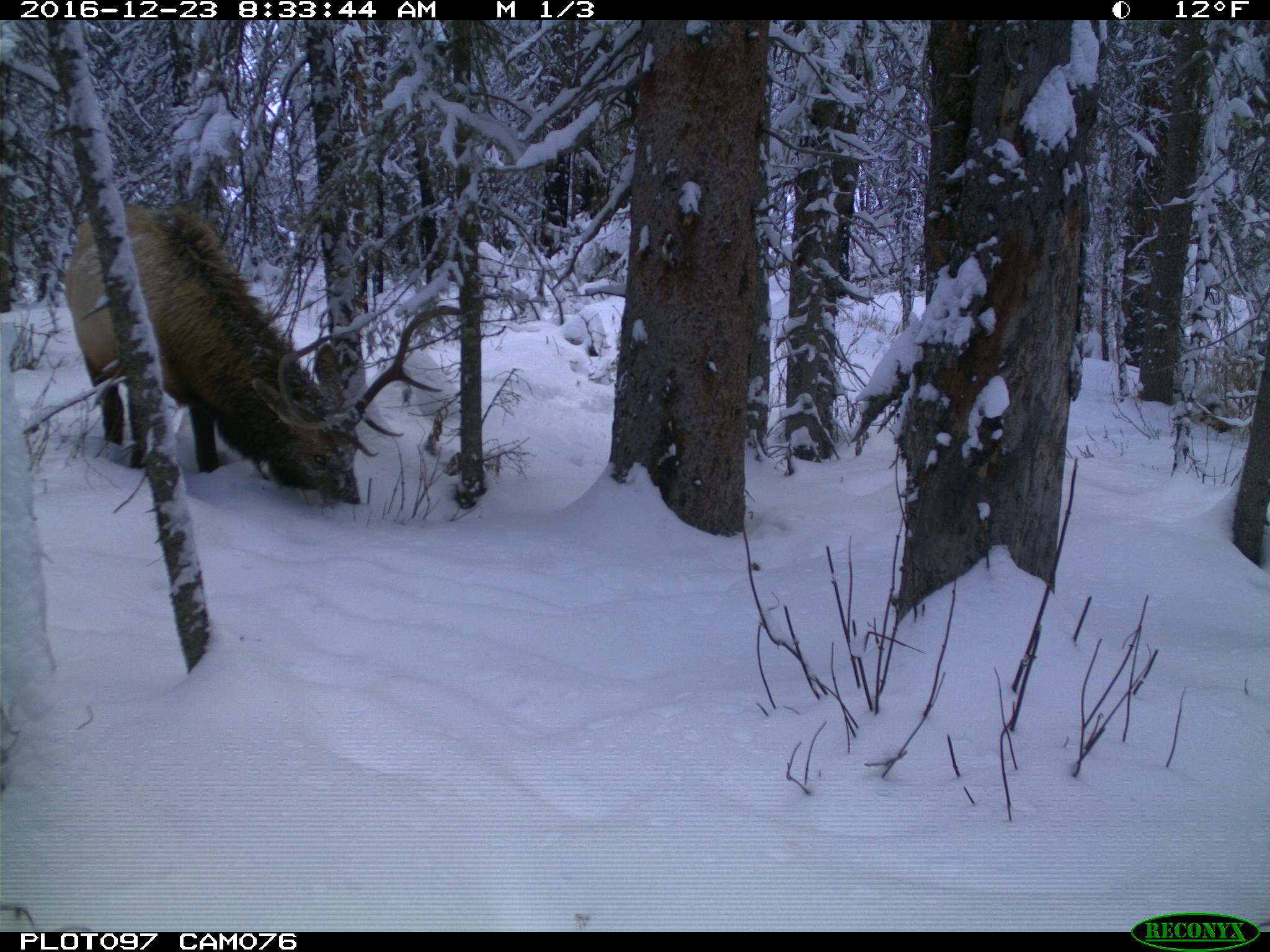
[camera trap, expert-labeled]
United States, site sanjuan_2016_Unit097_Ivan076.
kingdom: Animalia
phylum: Chordata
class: Mammalia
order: Artiodactyla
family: Cervidae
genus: Cervus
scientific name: Cervus elaphus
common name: red deer